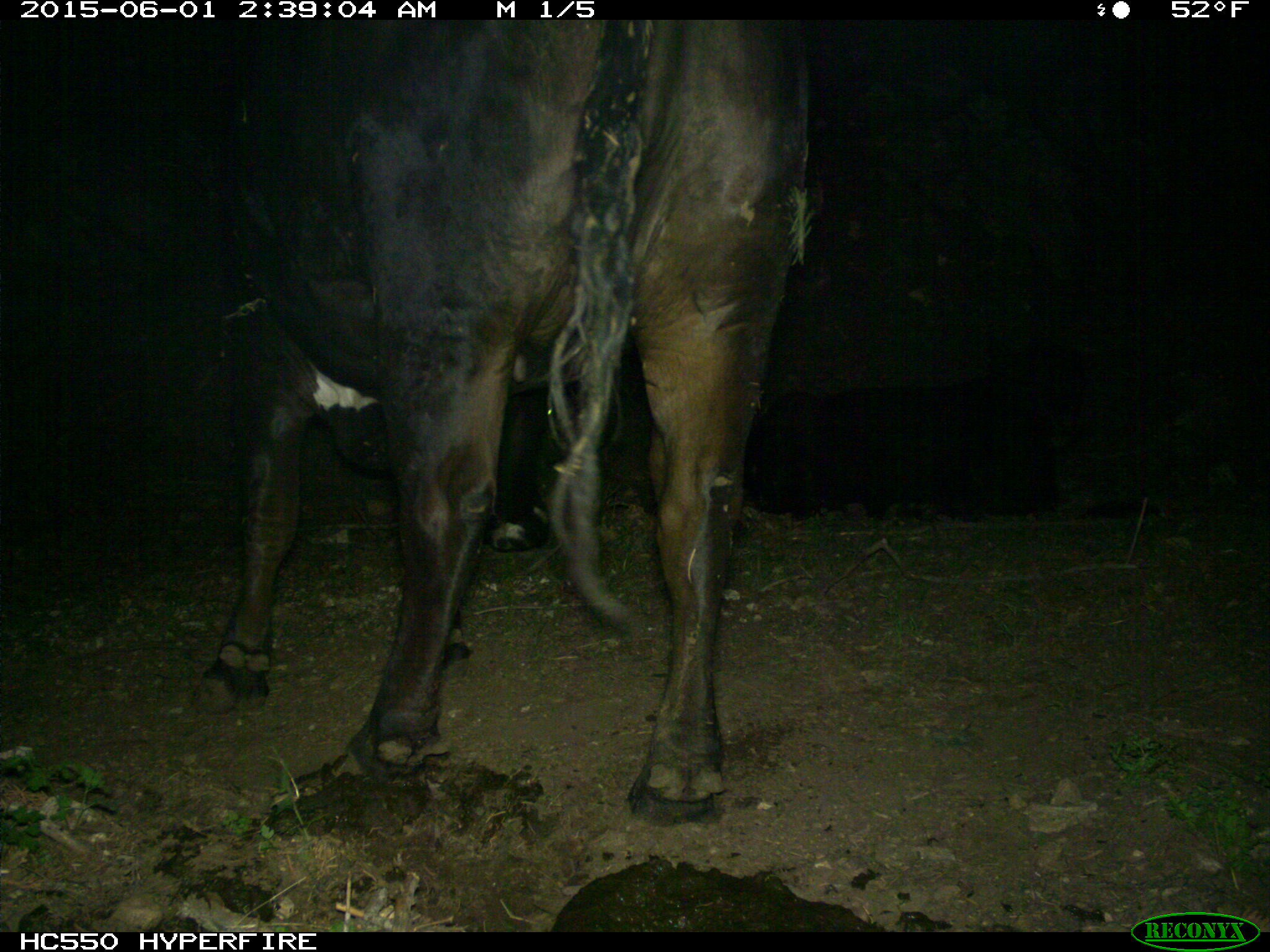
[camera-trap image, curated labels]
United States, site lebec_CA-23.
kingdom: Animalia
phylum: Chordata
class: Mammalia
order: Artiodactyla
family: Bovidae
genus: Bos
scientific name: Bos taurus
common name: domestic cow